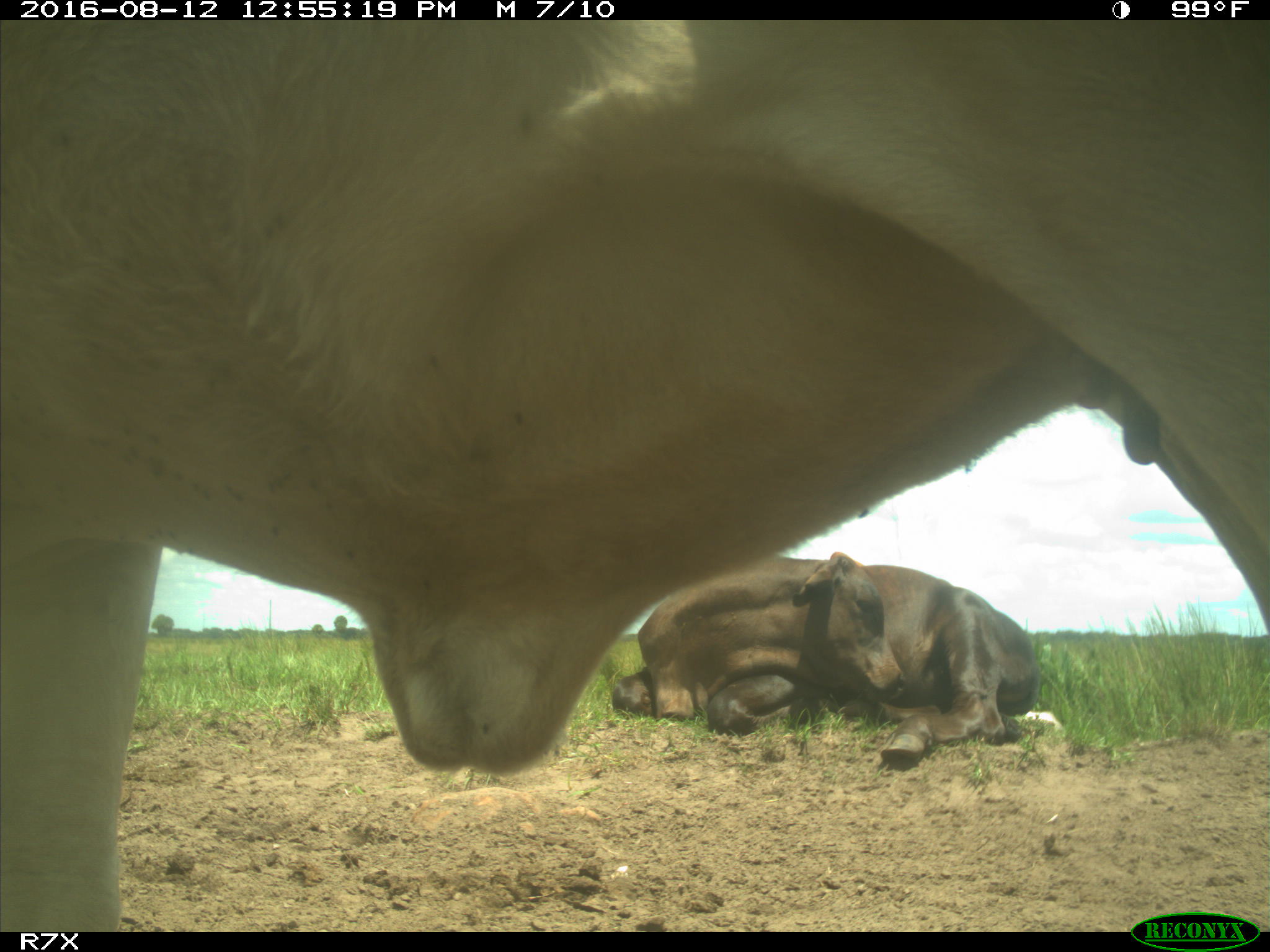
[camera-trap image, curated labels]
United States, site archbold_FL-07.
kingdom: Animalia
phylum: Chordata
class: Mammalia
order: Artiodactyla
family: Bovidae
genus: Bos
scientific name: Bos taurus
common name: domestic cow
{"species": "Bos taurus (domestic cow)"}